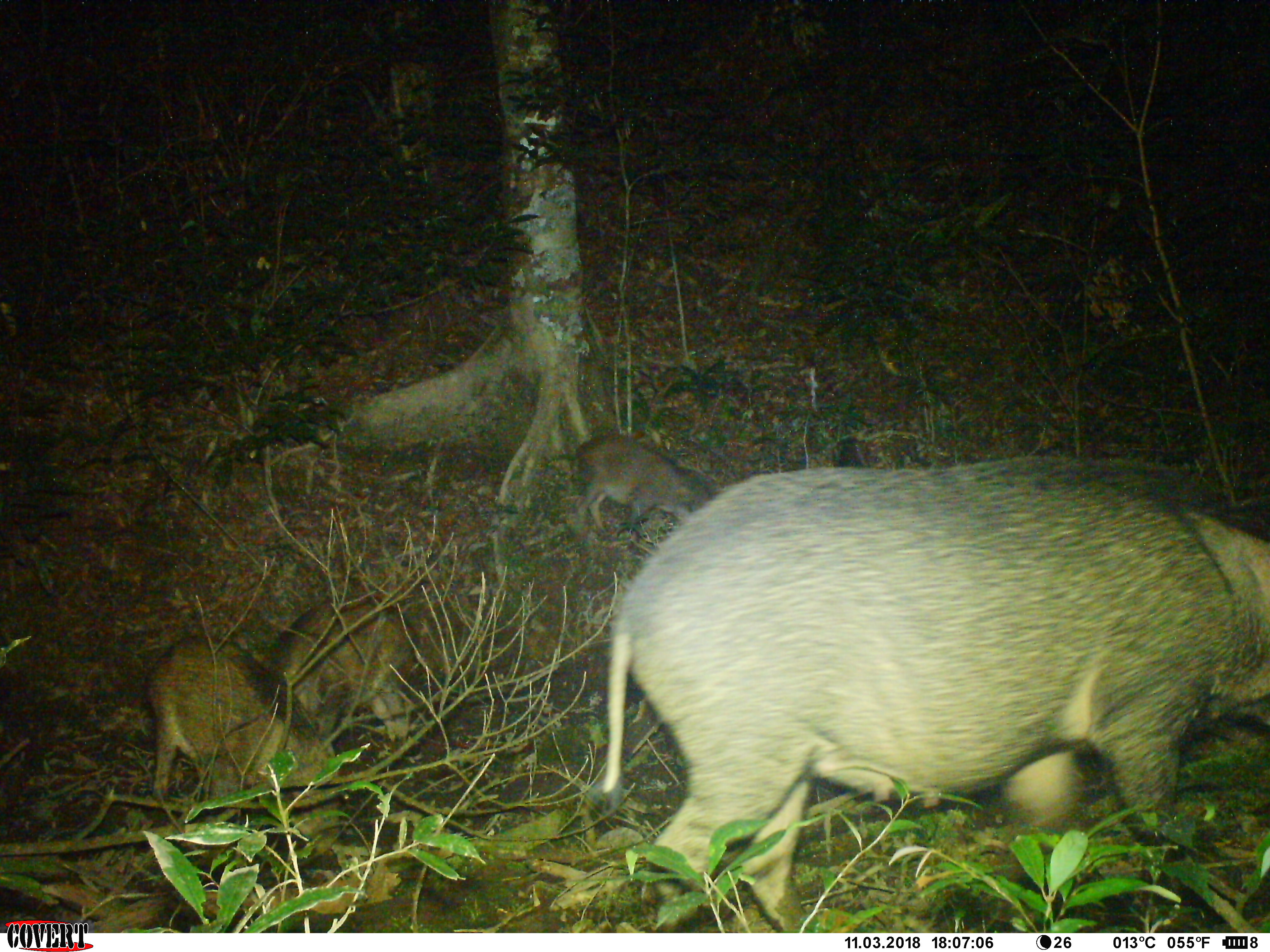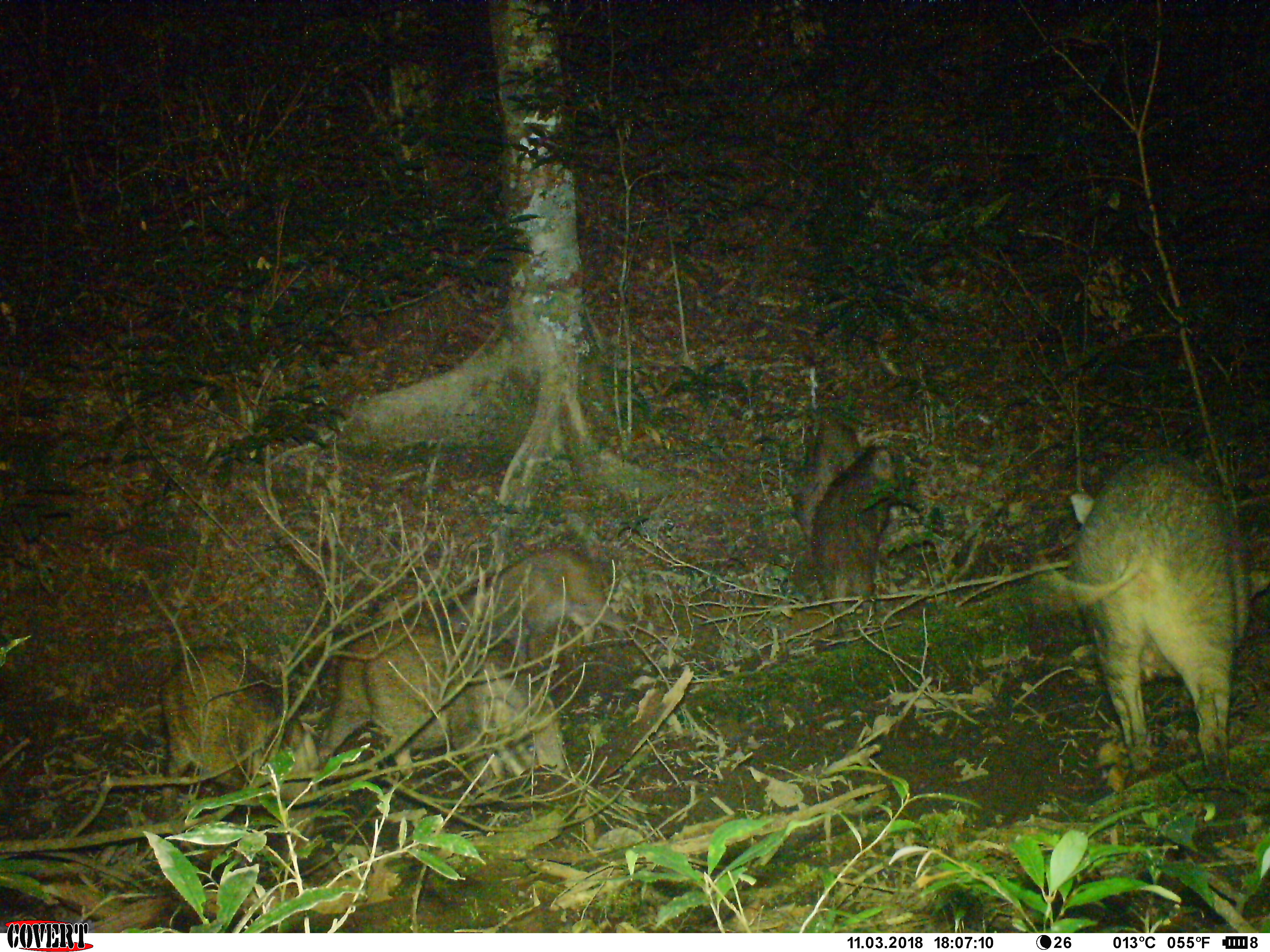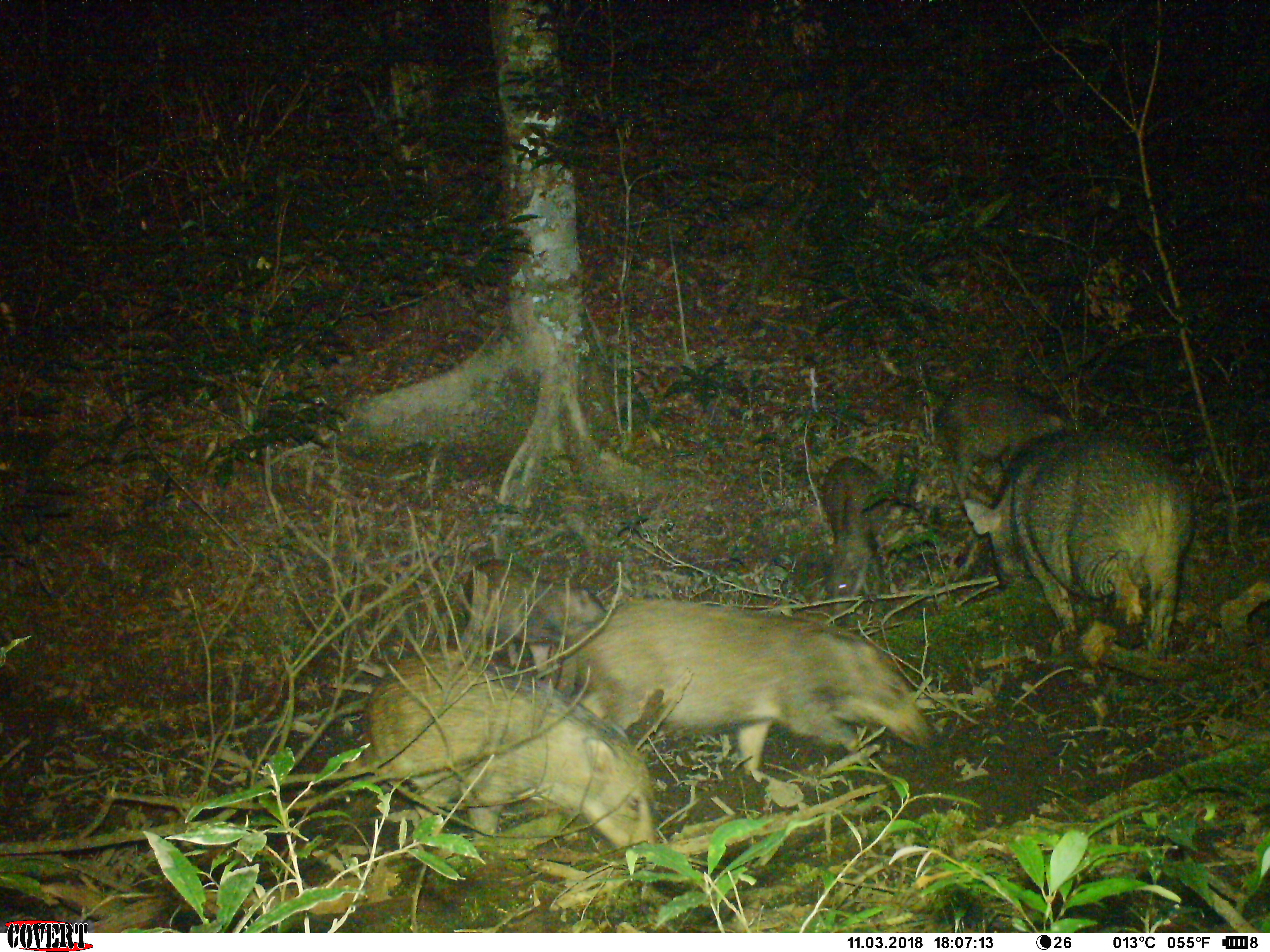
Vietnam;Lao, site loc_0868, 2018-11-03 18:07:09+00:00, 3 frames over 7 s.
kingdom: Animalia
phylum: Chordata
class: Mammalia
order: Artiodactyla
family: Suidae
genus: Sus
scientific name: Sus scrofa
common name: eurasian wild pig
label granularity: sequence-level